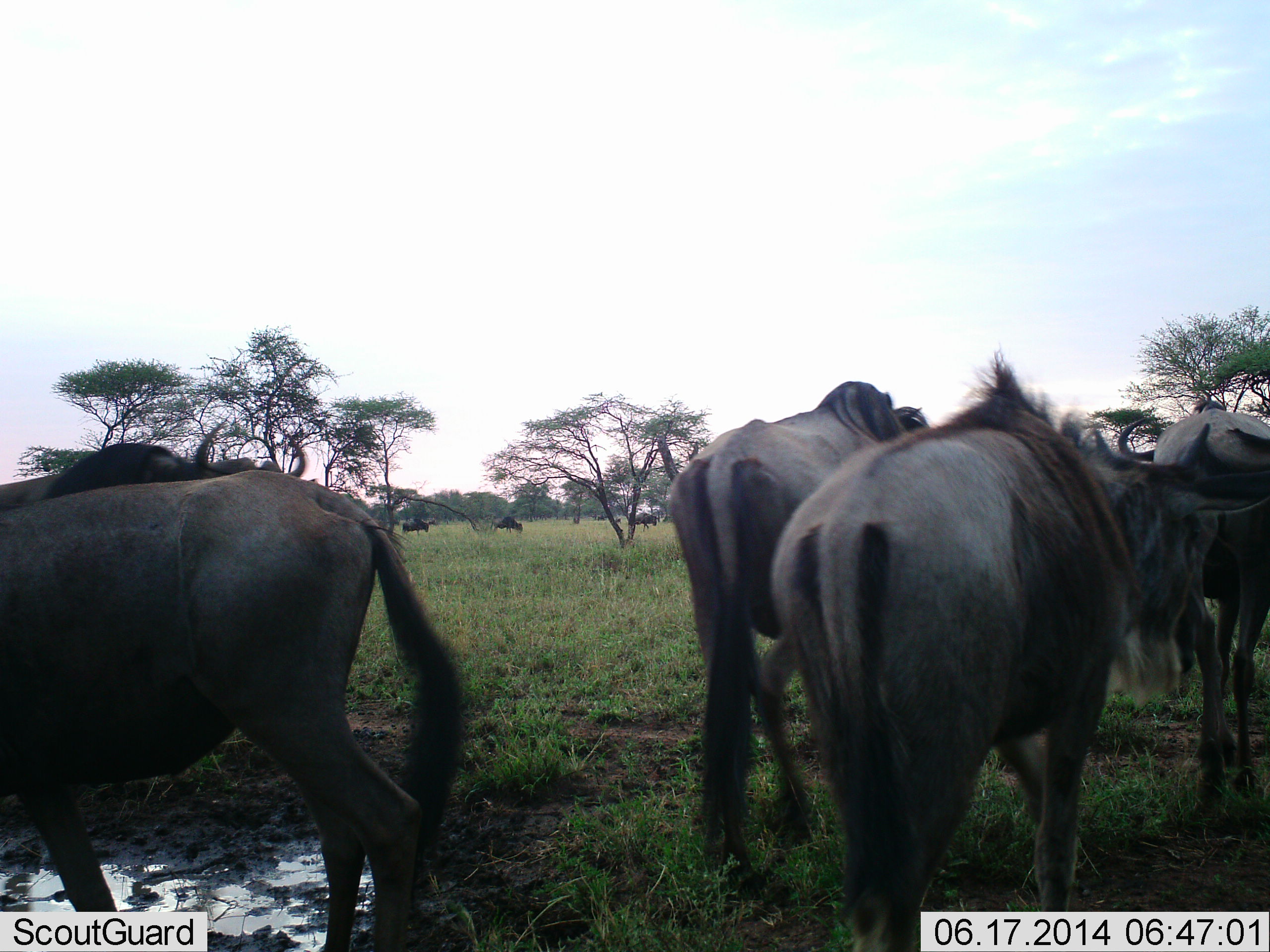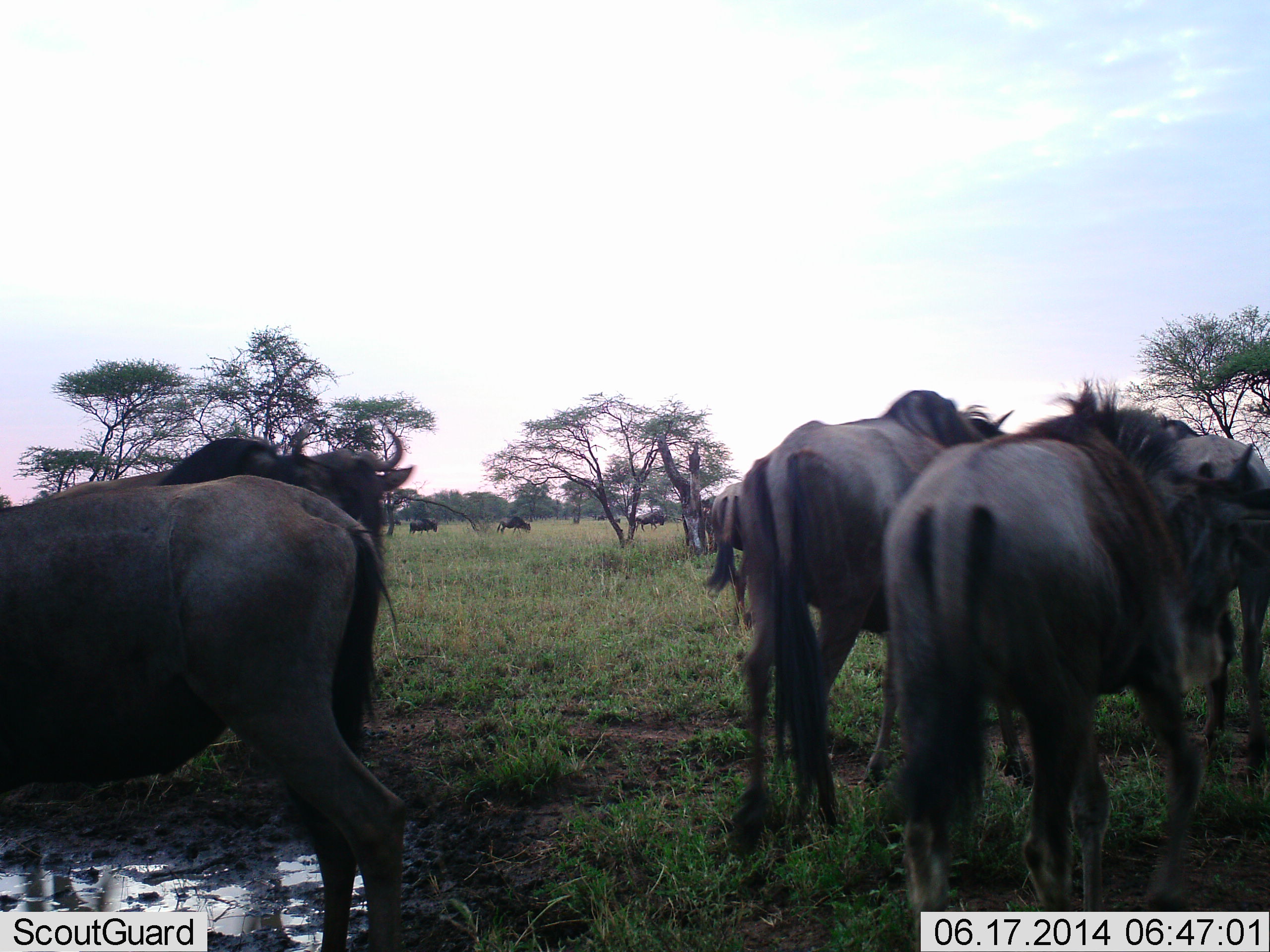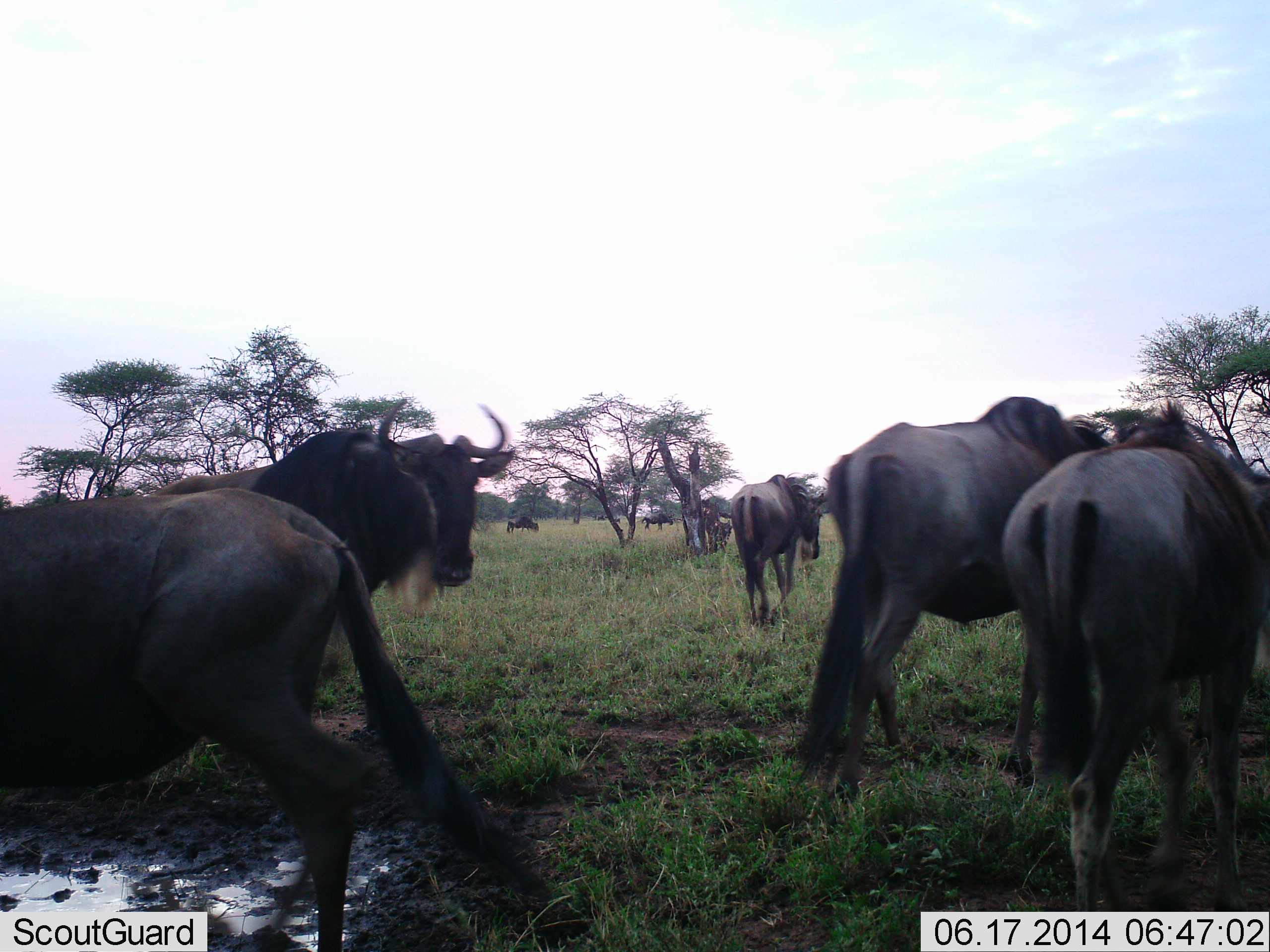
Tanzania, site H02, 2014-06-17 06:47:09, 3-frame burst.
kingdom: Animalia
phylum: Chordata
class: Mammalia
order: Artiodactyla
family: Bovidae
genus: Connochaetes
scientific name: Connochaetes taurinus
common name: blue wildebeest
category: wildebeest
Wildebeest (blue wildebeest) (Connochaetes taurinus), count 11-50. Behavior (volunteer vote fractions): standing 50%, resting 0%, moving 60%, interacting 10%. Young present (vote fraction): 0%. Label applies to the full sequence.